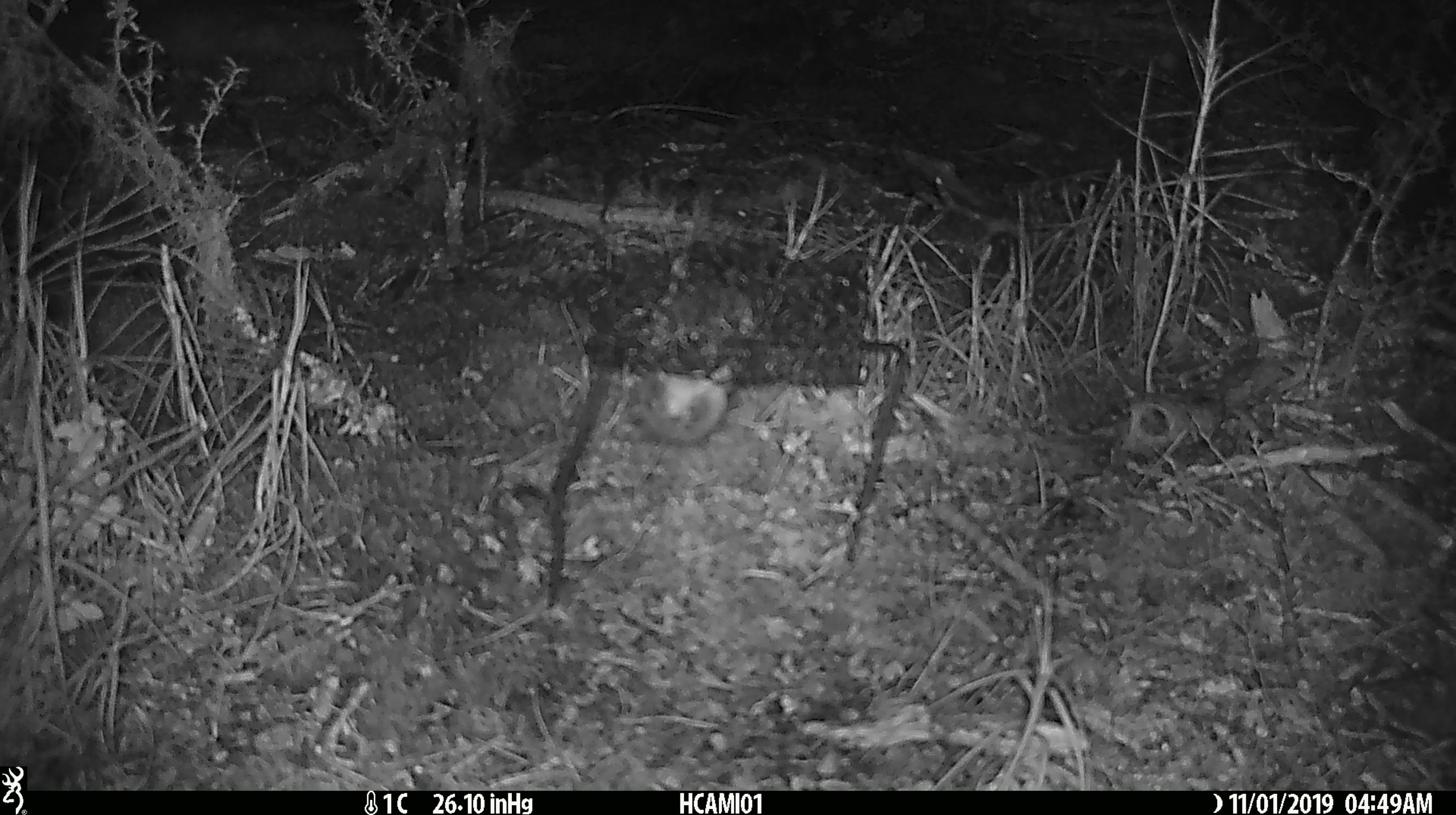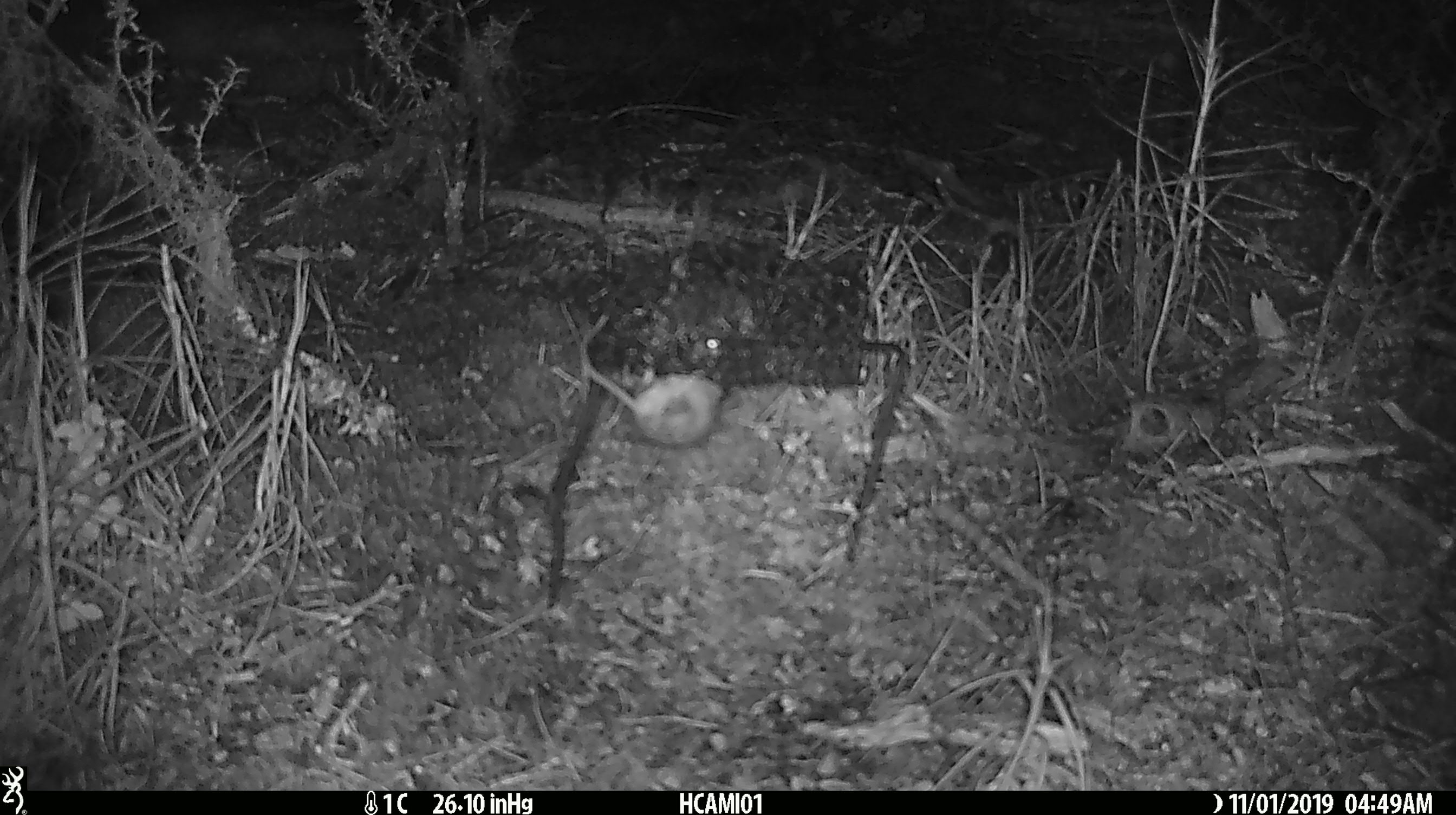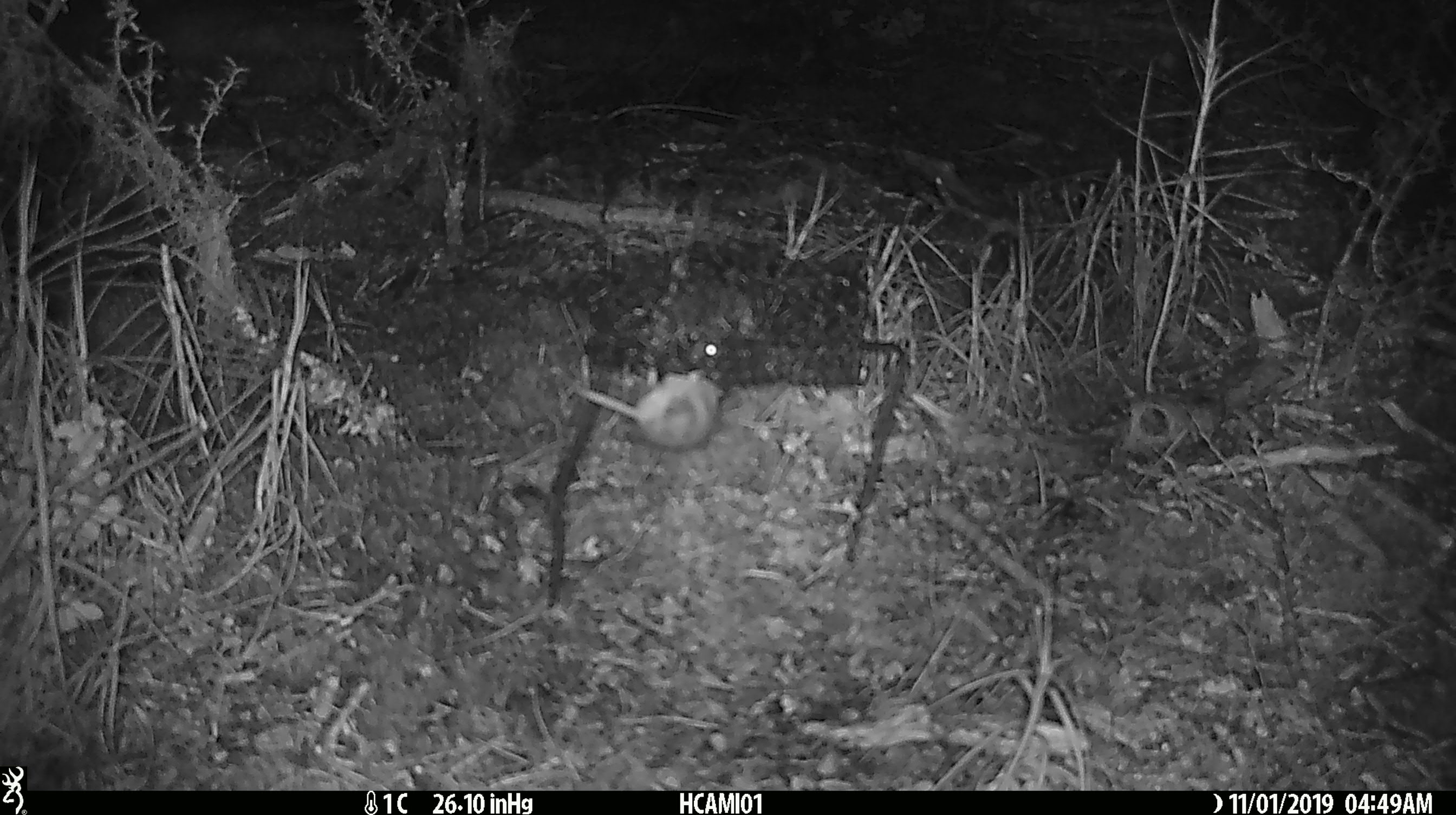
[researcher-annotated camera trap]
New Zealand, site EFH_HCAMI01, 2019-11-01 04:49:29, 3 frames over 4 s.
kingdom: Animalia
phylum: Chordata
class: Mammalia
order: Rodentia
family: Muridae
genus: Mus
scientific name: Mus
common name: mouse